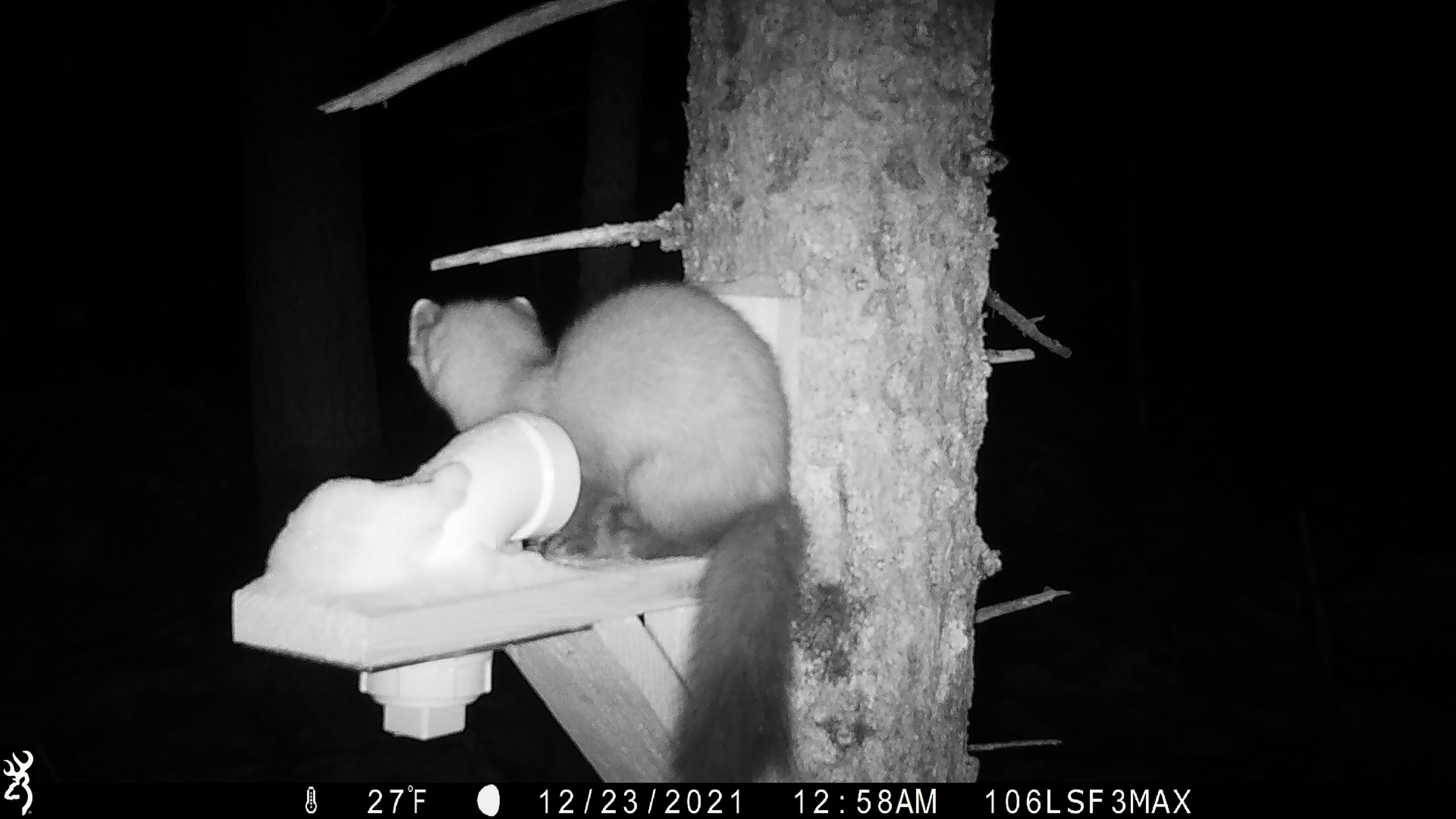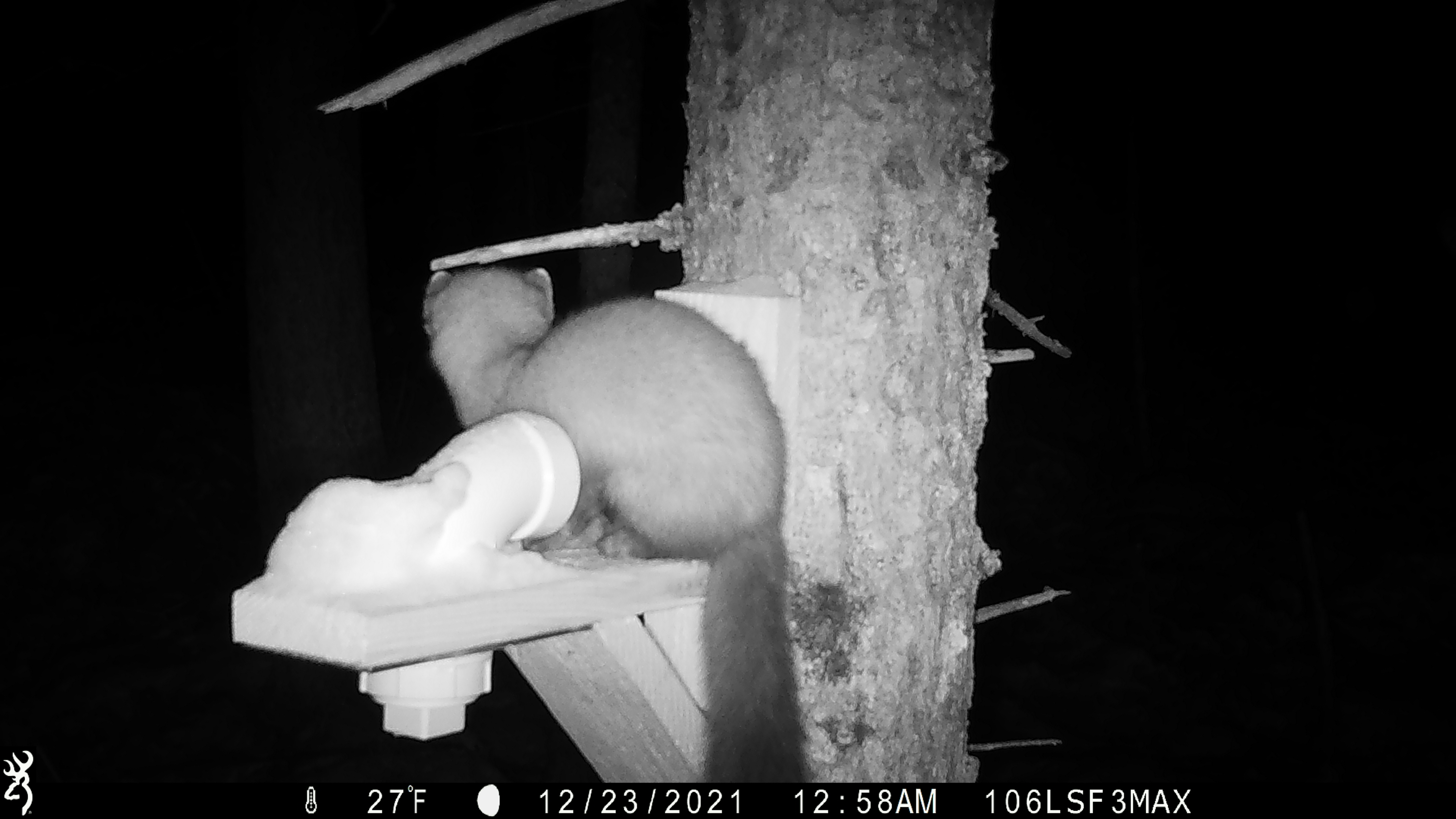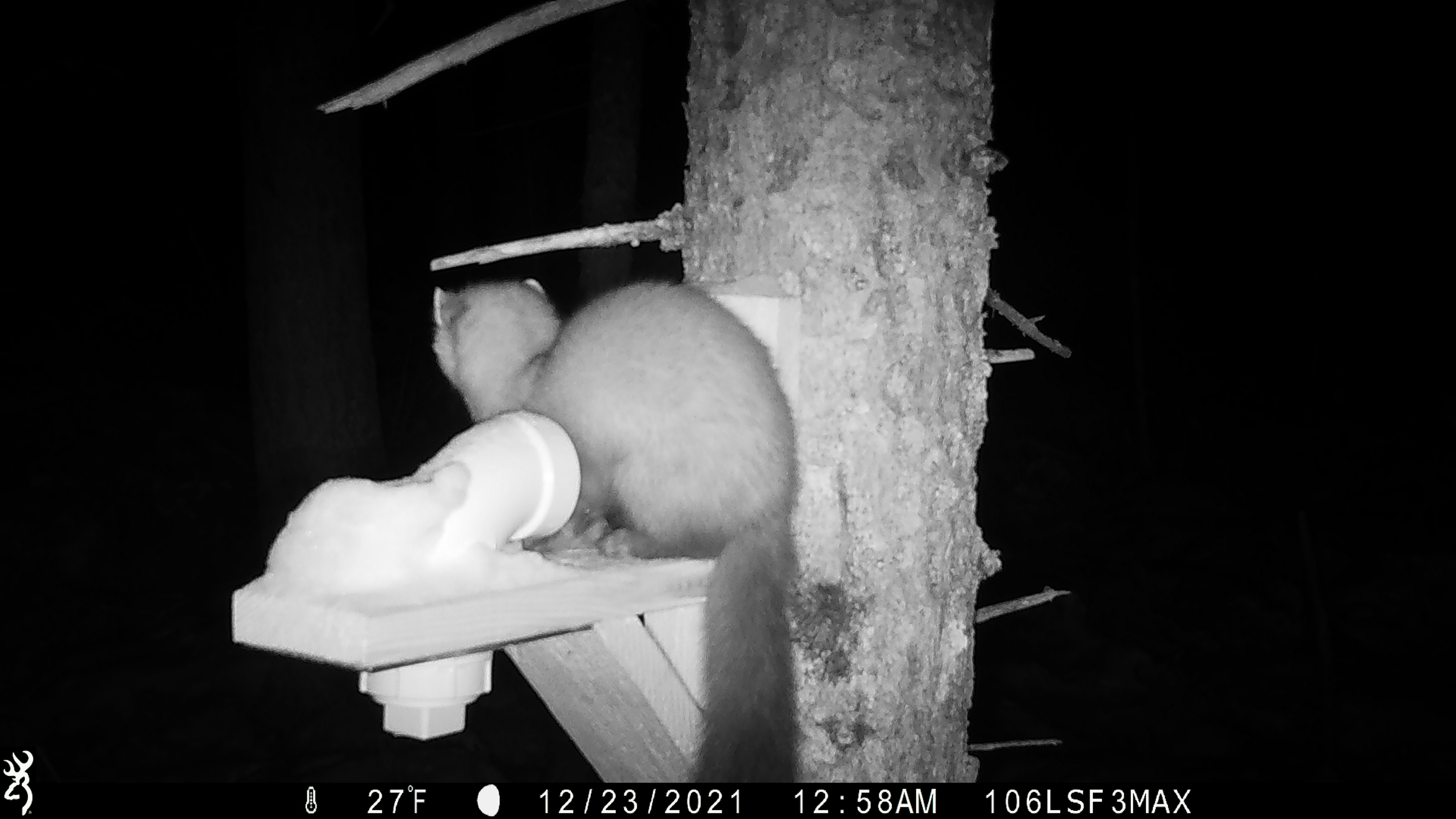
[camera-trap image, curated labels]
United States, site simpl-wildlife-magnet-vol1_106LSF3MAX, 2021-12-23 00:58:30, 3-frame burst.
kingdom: Animalia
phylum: Chordata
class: Mammalia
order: Carnivora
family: Mustelidae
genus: Martes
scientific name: Martes americana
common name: american marten